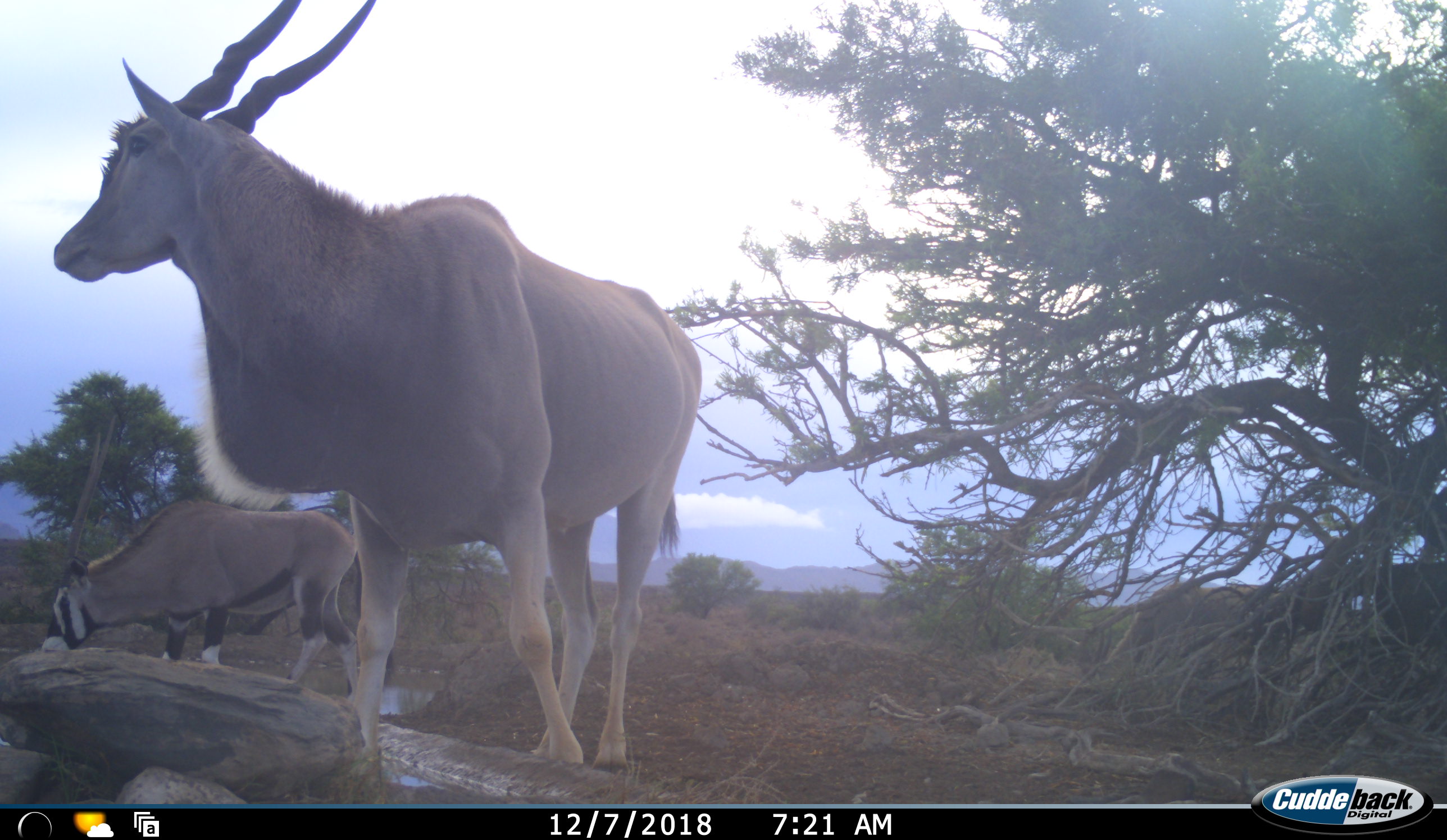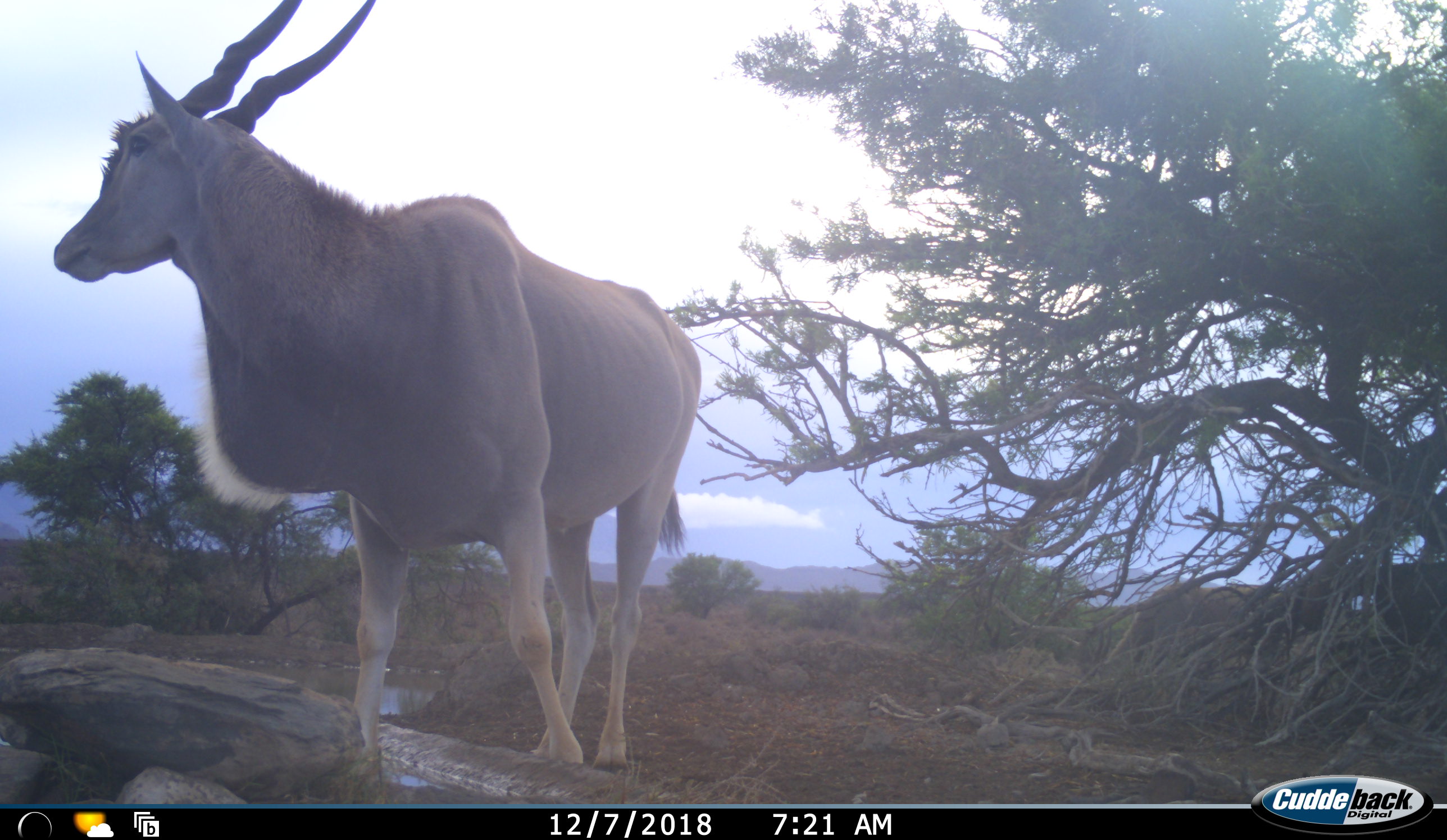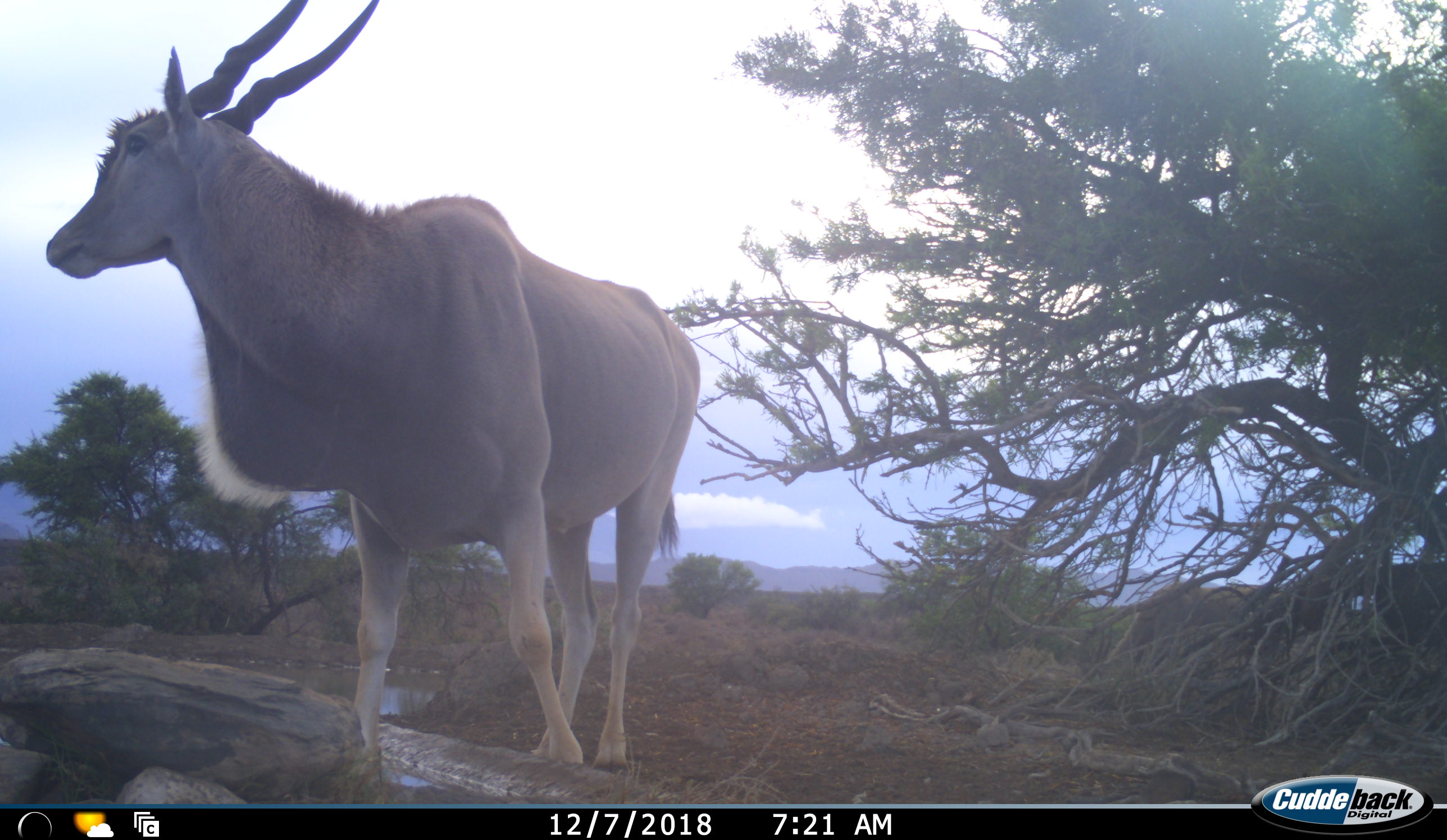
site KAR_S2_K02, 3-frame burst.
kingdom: Animalia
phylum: Chordata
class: Mammalia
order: Artiodactyla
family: Bovidae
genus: Tragelaphus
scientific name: Tragelaphus oryx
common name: eland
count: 1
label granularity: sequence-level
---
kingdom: Animalia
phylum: Chordata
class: Mammalia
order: Artiodactyla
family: Bovidae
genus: Oryx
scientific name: Oryx gazella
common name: gemsbok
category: oryx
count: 1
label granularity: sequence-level